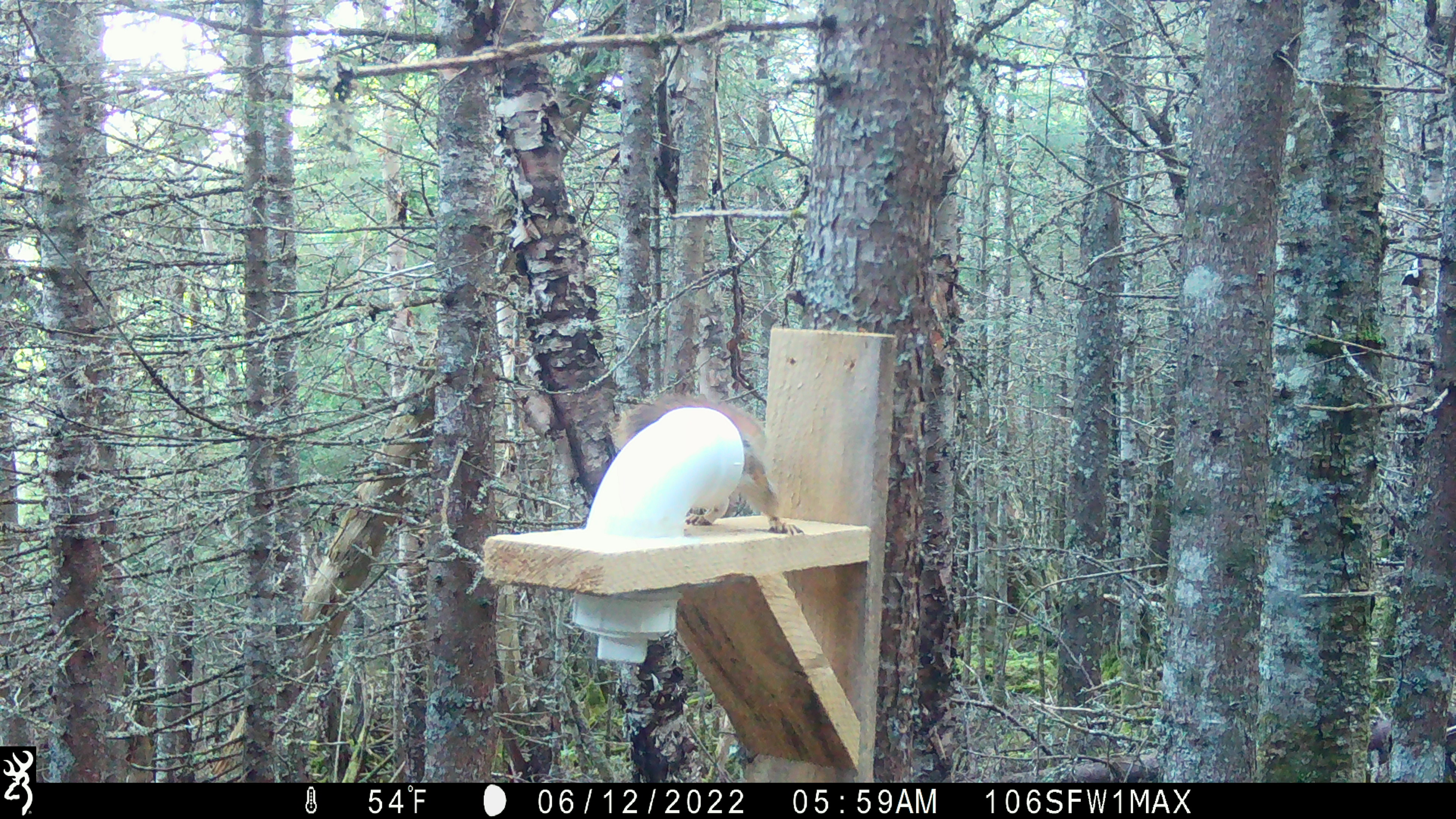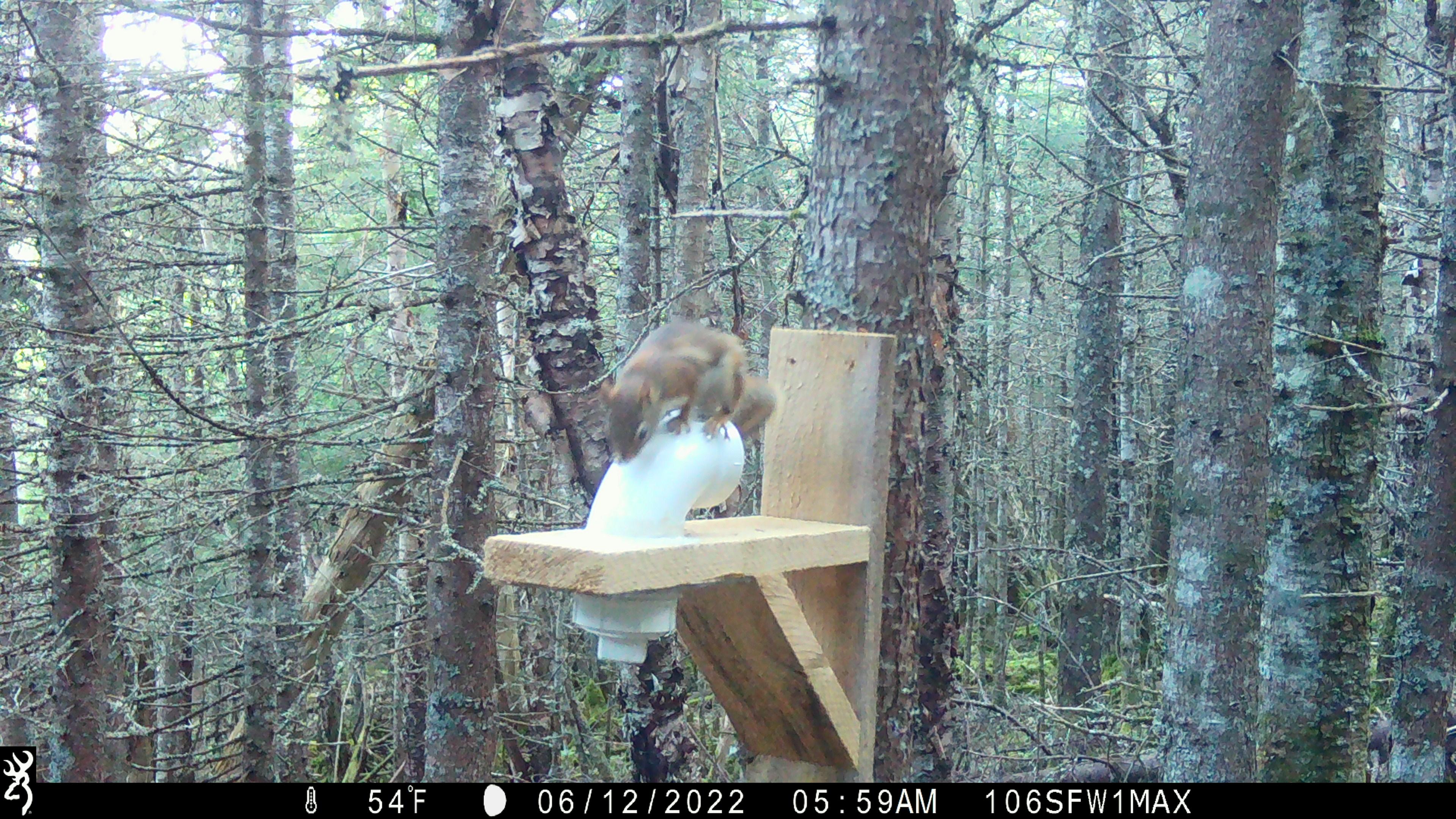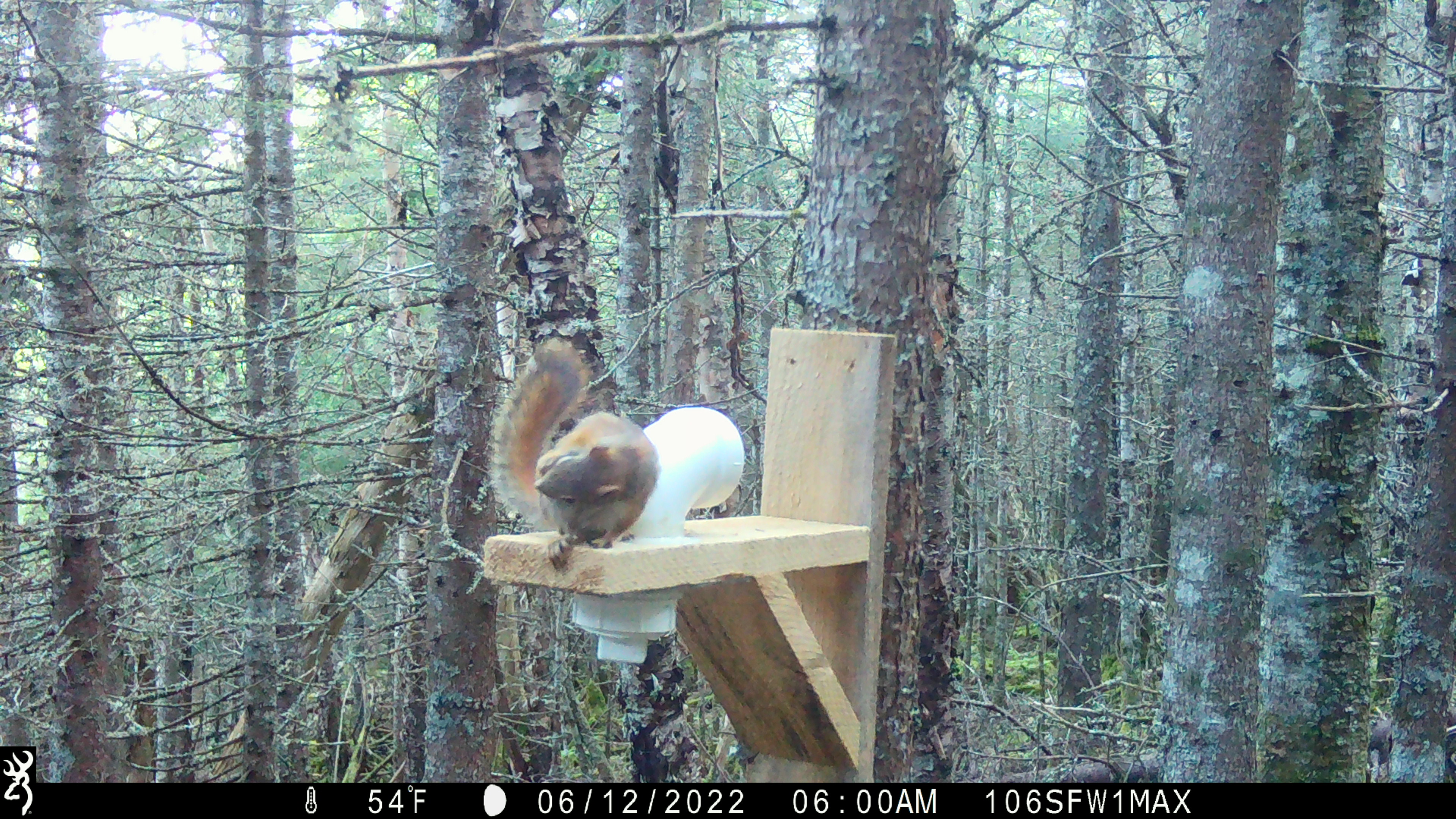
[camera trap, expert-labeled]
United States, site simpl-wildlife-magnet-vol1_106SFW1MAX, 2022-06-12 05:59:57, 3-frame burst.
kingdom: Animalia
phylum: Chordata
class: Mammalia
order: Rodentia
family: Sciuridae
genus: Tamiasciurus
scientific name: Tamiasciurus hudsonicus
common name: red squirrel